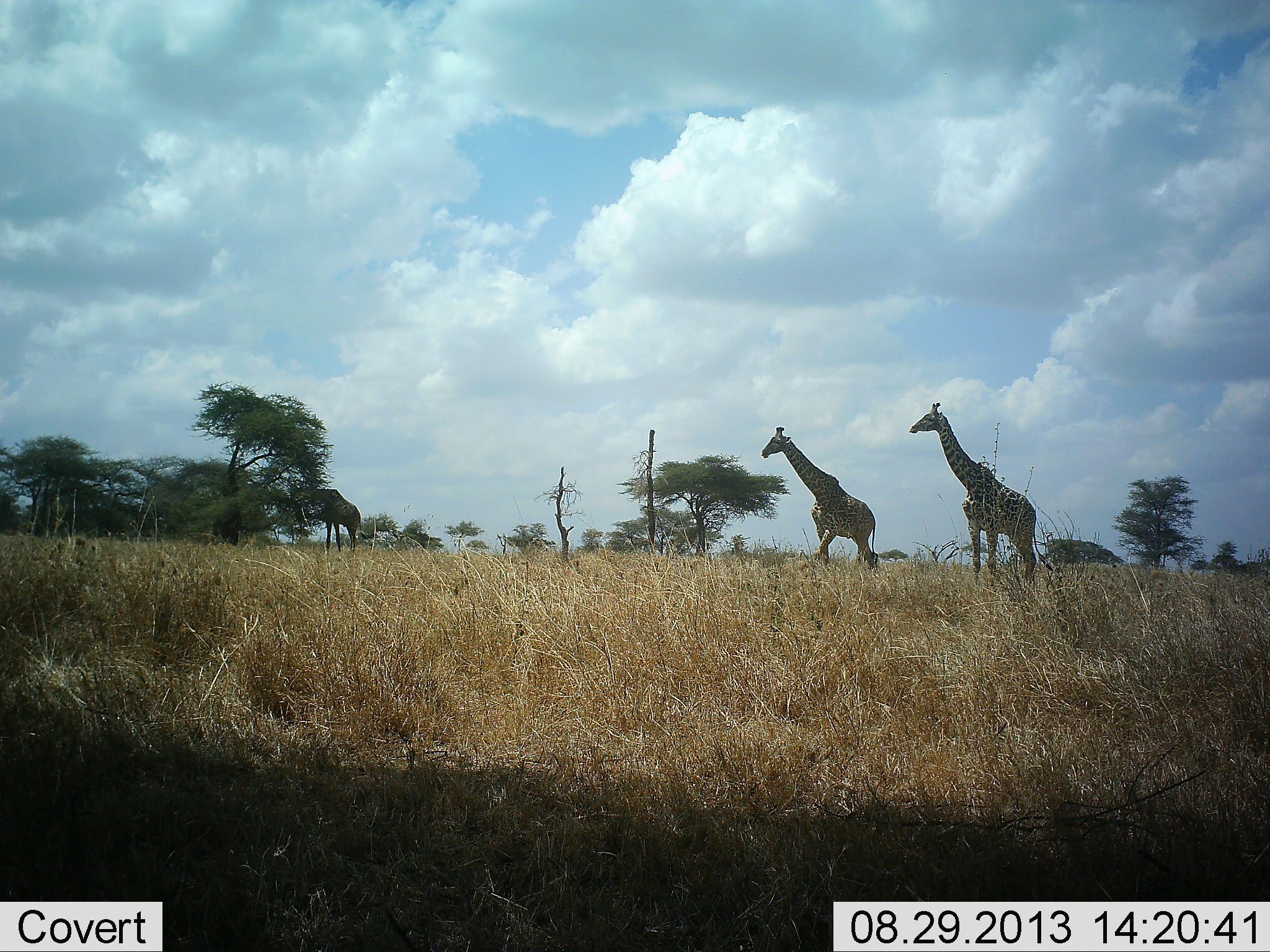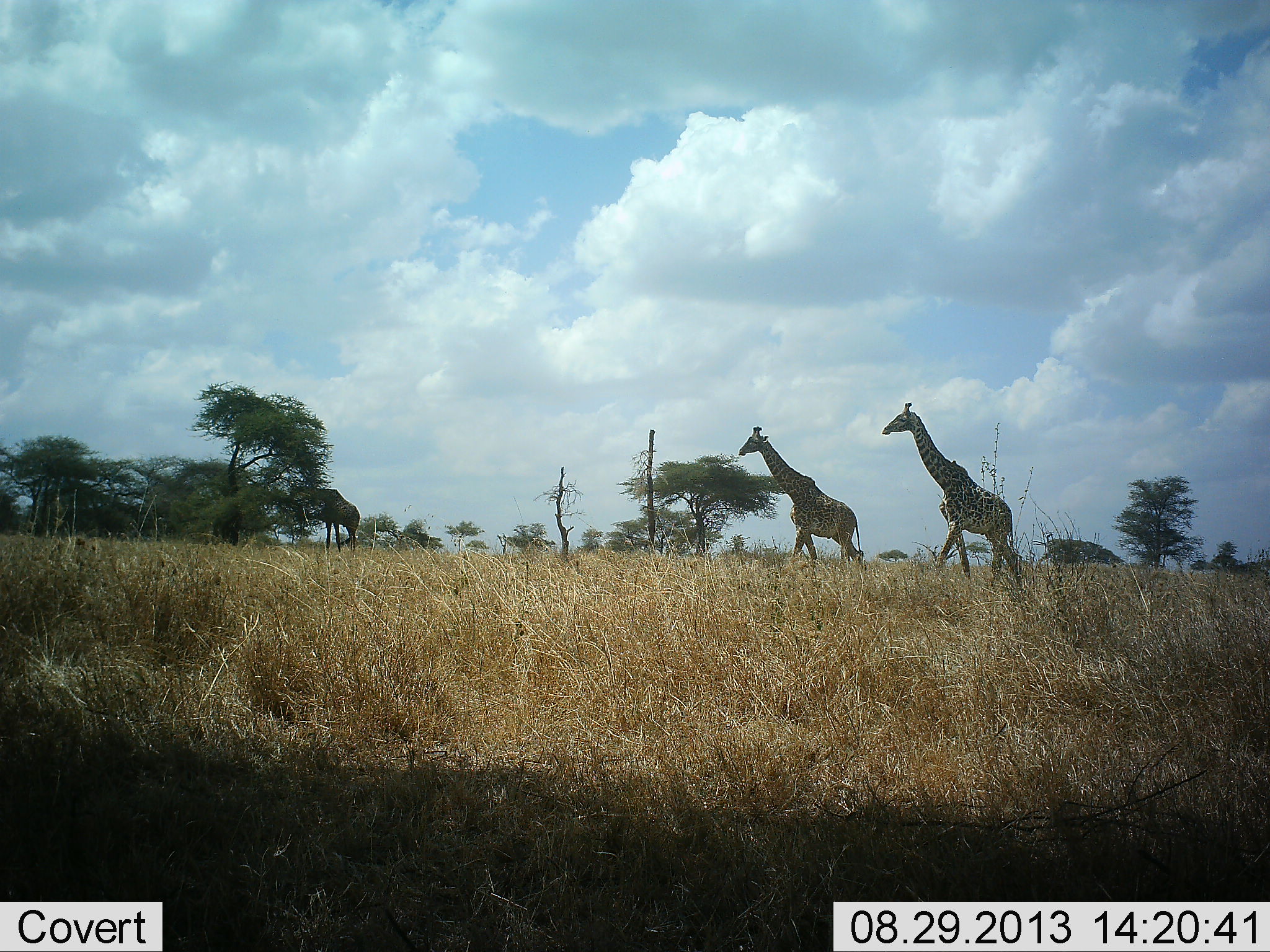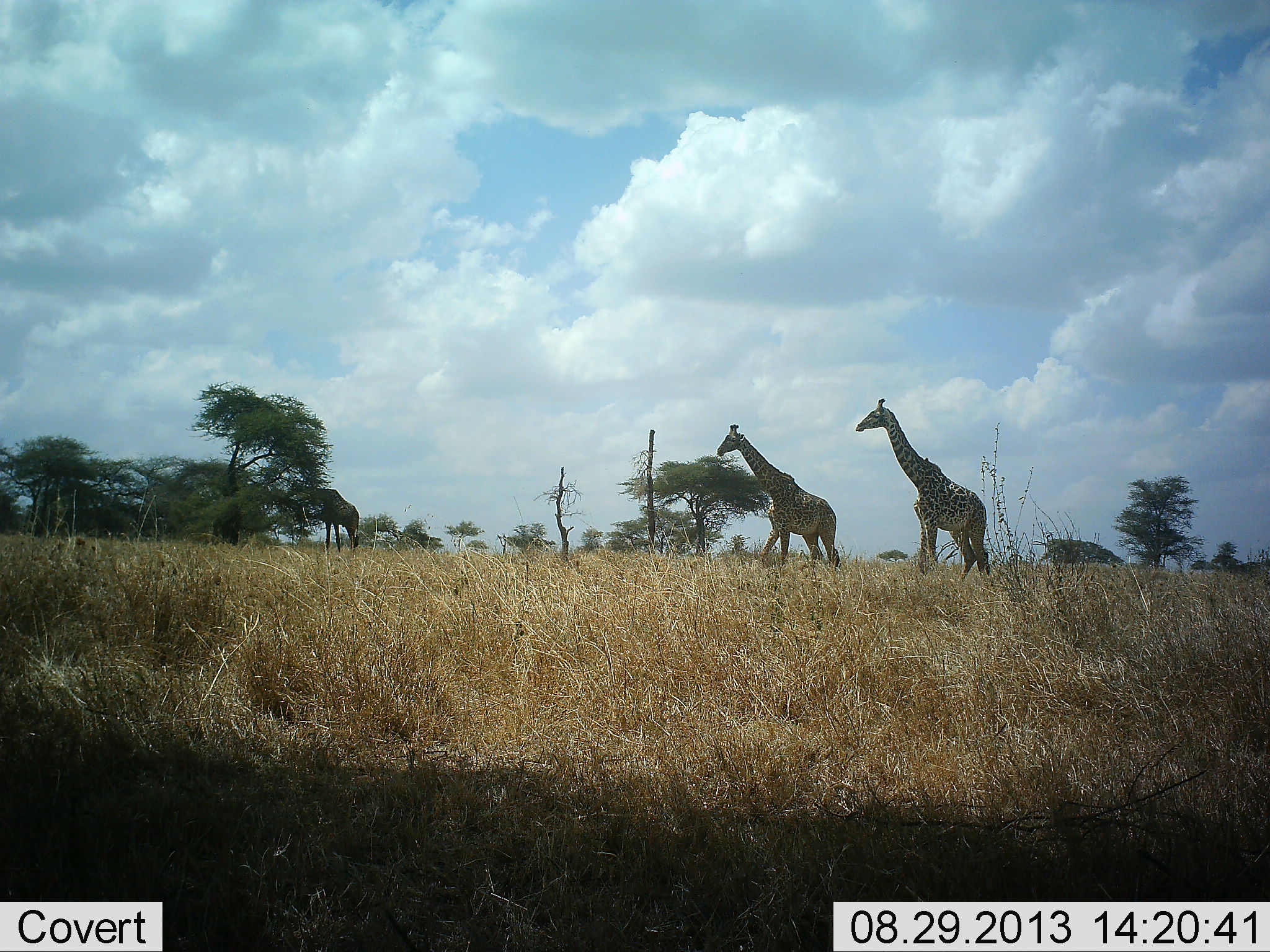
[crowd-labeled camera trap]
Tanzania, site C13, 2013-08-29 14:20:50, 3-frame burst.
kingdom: Animalia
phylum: Chordata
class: Mammalia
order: Artiodactyla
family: Giraffidae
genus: Giraffa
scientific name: Giraffa camelopardalis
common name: giraffe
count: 3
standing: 21%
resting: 0%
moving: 100%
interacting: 0%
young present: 0%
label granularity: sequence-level